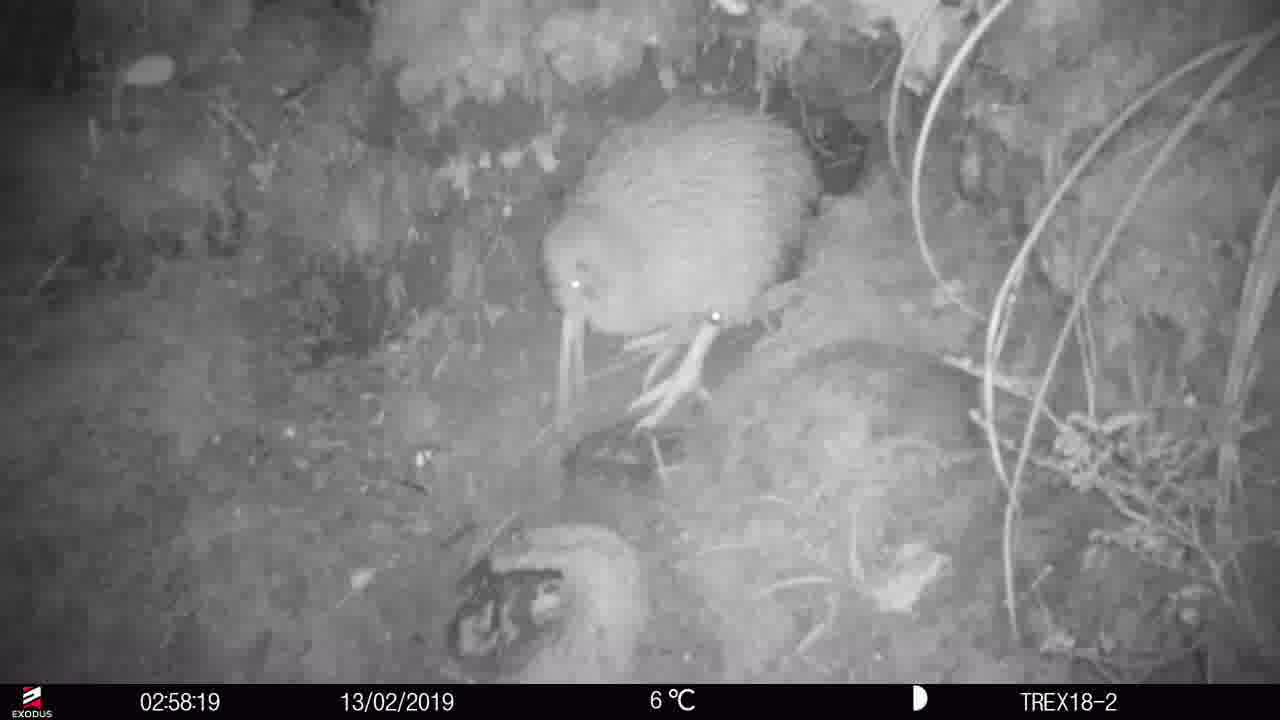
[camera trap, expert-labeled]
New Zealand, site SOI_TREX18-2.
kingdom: Animalia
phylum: Chordata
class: Aves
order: Apterygiformes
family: Apterygidae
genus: Apteryx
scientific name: Apteryx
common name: kiwi